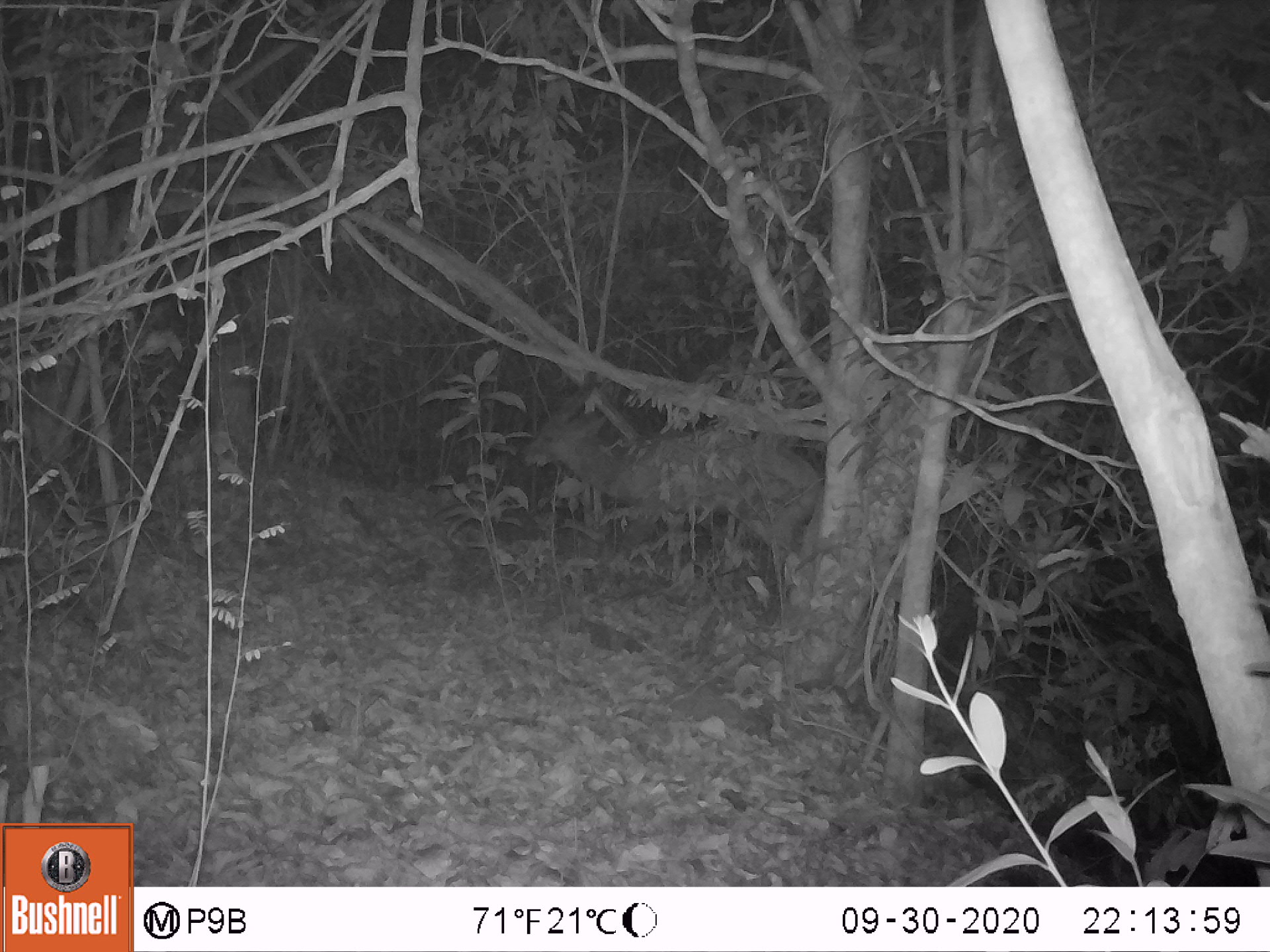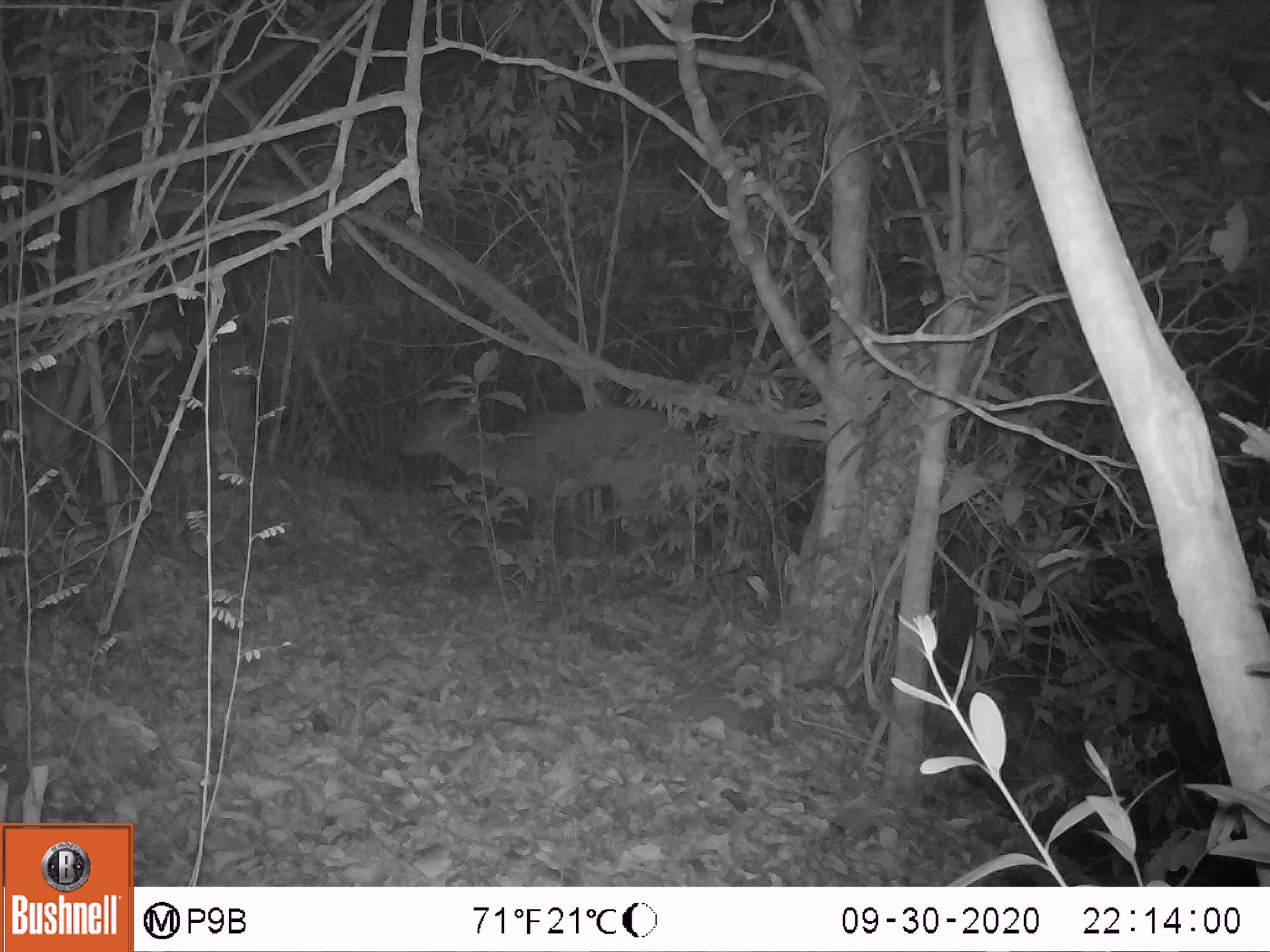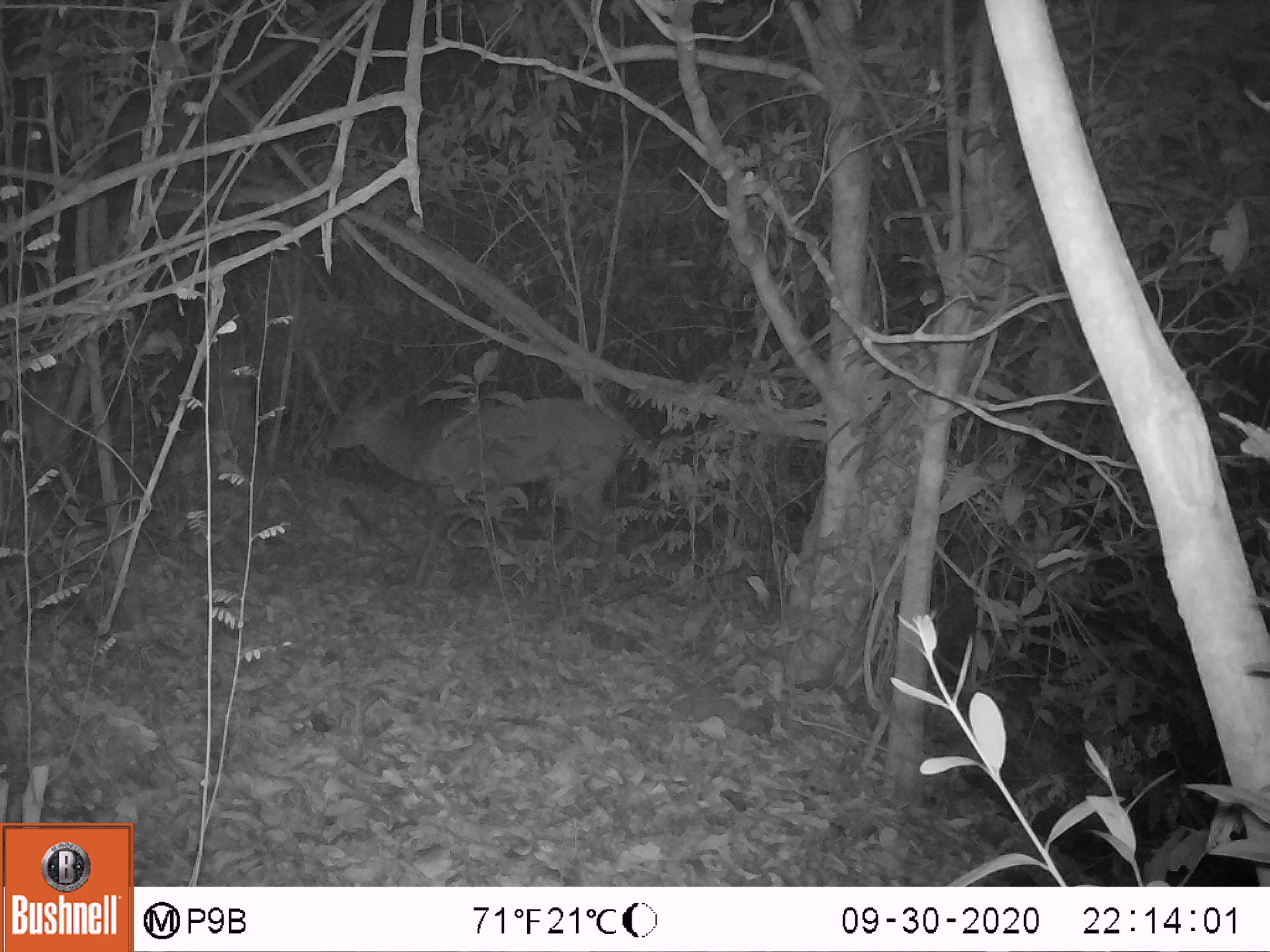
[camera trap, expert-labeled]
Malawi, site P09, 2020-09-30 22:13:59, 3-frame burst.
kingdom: Animalia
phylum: Chordata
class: Mammalia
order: Artiodactyla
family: Bovidae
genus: Tragelaphus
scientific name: Tragelaphus sylvaticus sylvaticus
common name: cape bushbuck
Cape bushbuck (Tragelaphus sylvaticus sylvaticus), count 1.